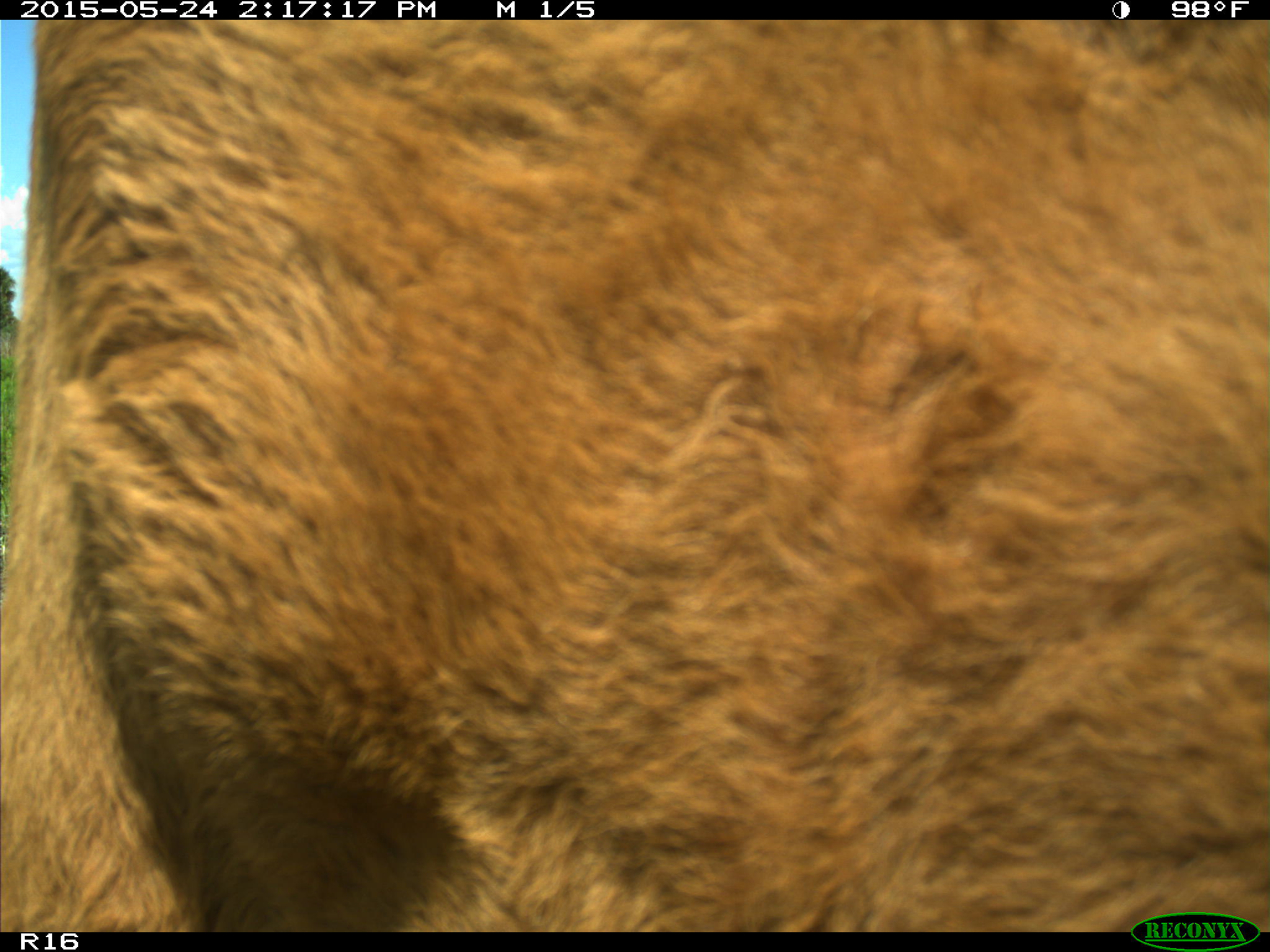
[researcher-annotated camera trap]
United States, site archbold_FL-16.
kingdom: Animalia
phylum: Chordata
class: Mammalia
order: Artiodactyla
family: Bovidae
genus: Bos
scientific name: Bos taurus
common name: domestic cow